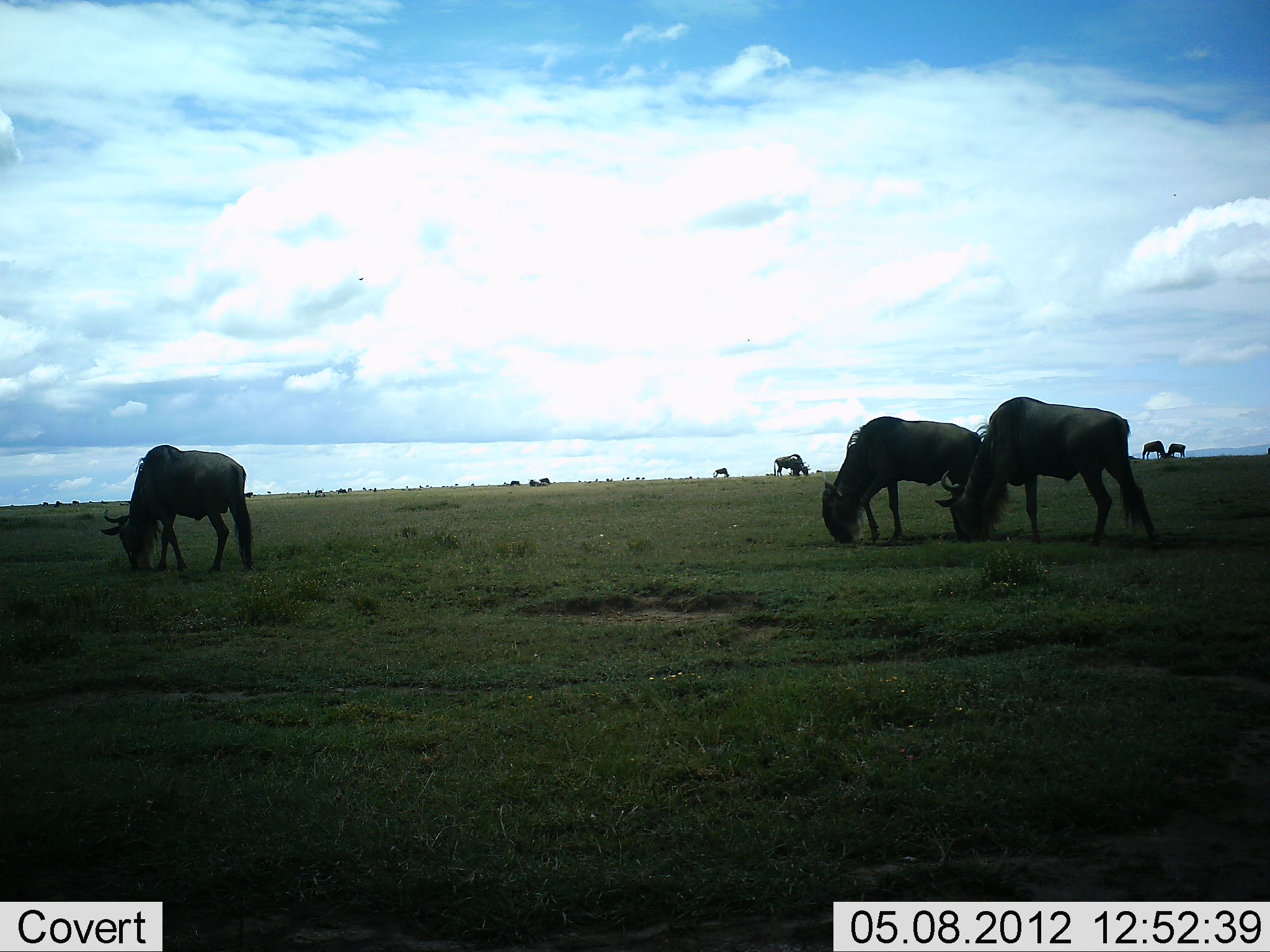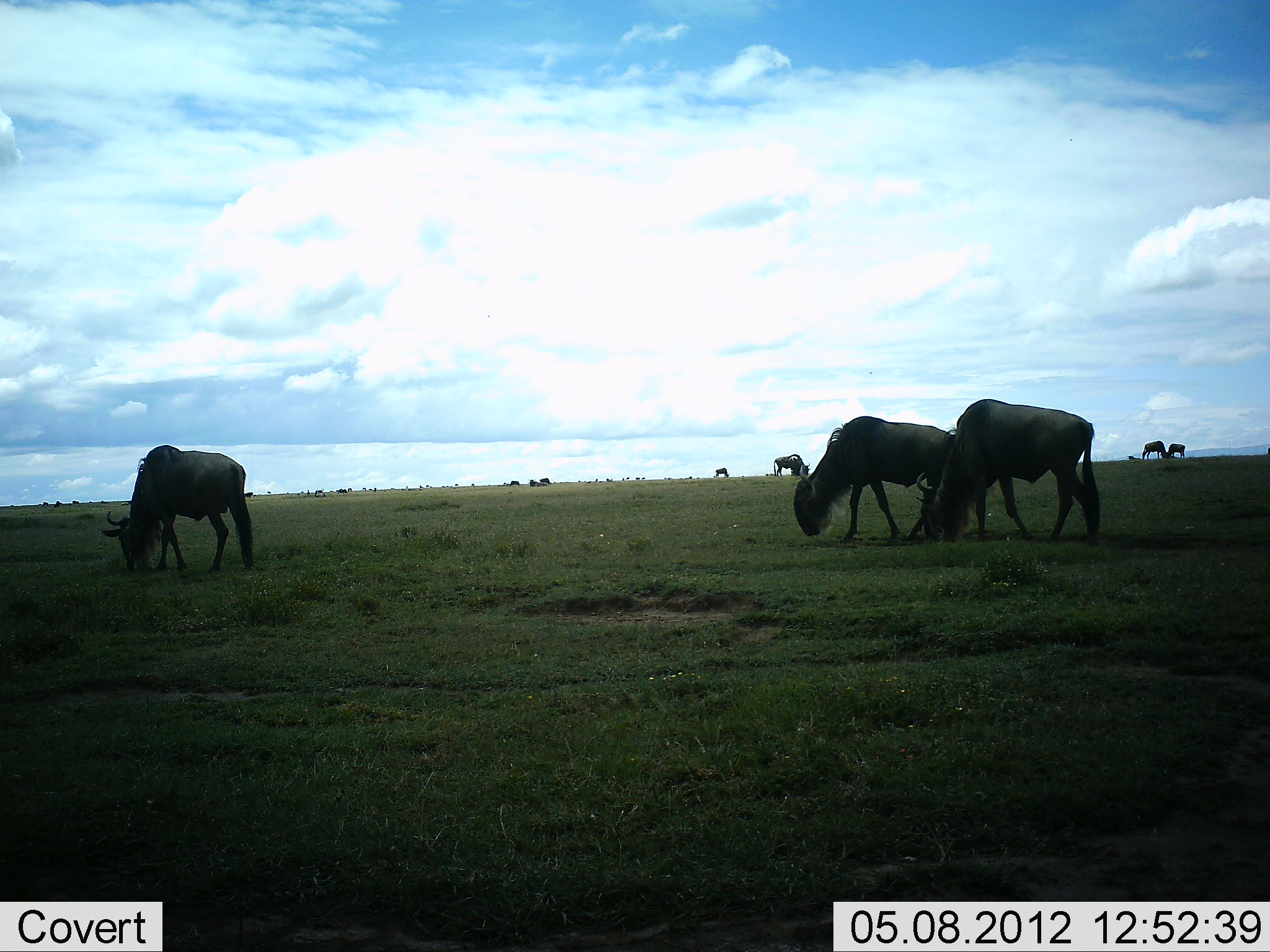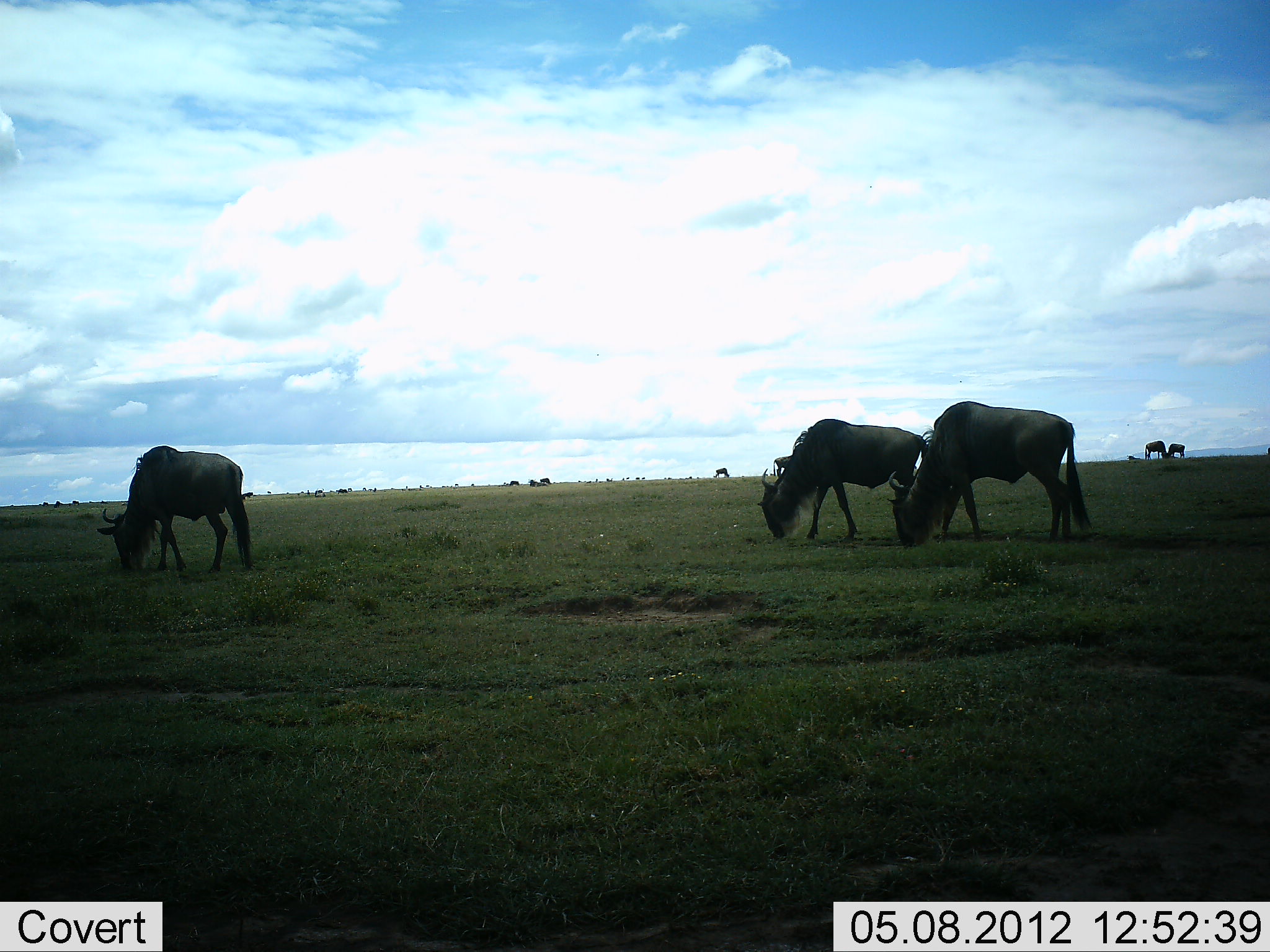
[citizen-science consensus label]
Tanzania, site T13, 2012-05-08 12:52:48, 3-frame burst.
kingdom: Animalia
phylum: Chordata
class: Mammalia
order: Artiodactyla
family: Bovidae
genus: Connochaetes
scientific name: Connochaetes taurinus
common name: blue wildebeest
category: wildebeest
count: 11-50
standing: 20%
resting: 0%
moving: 30%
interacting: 0%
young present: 0%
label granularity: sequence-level